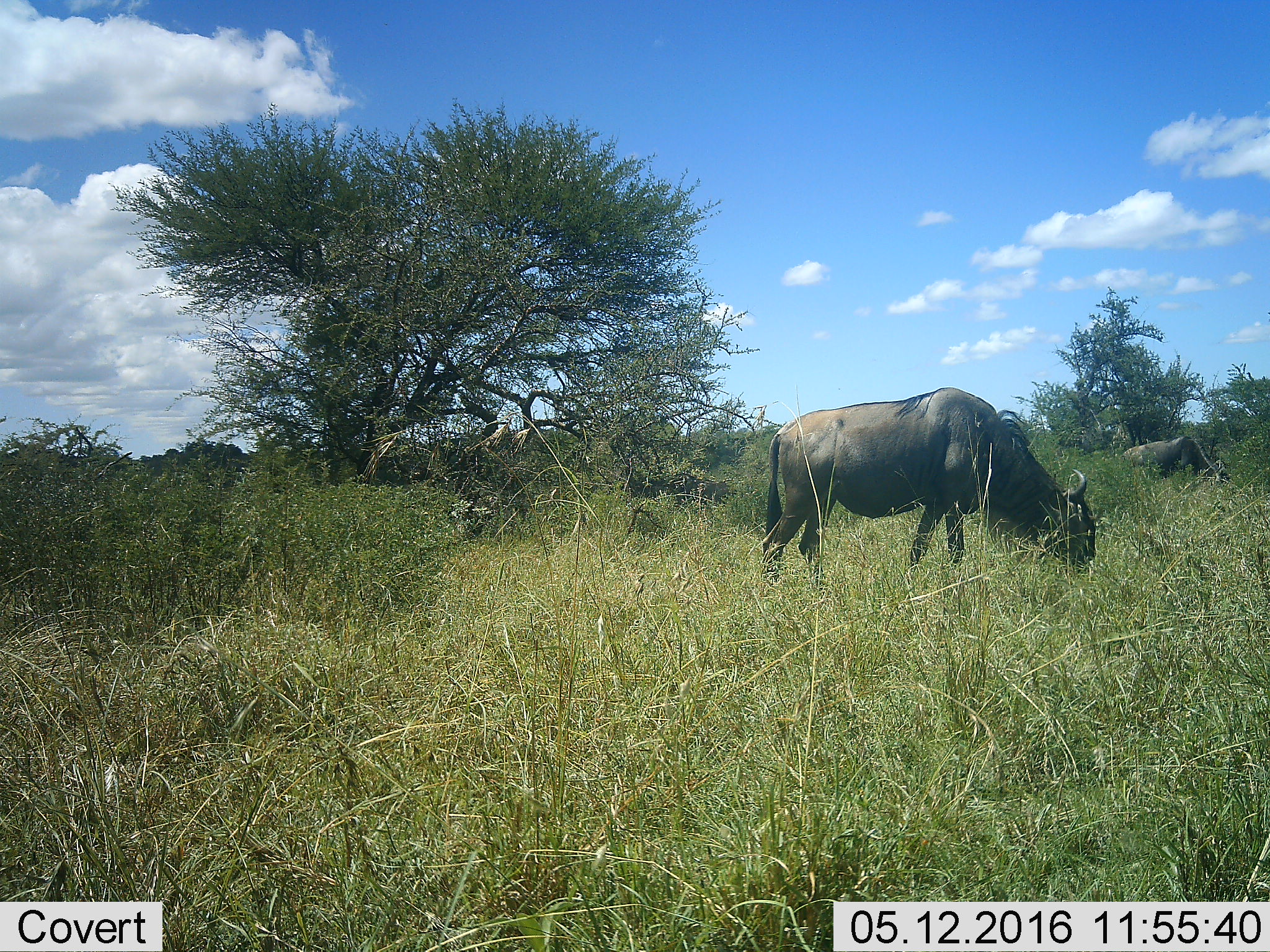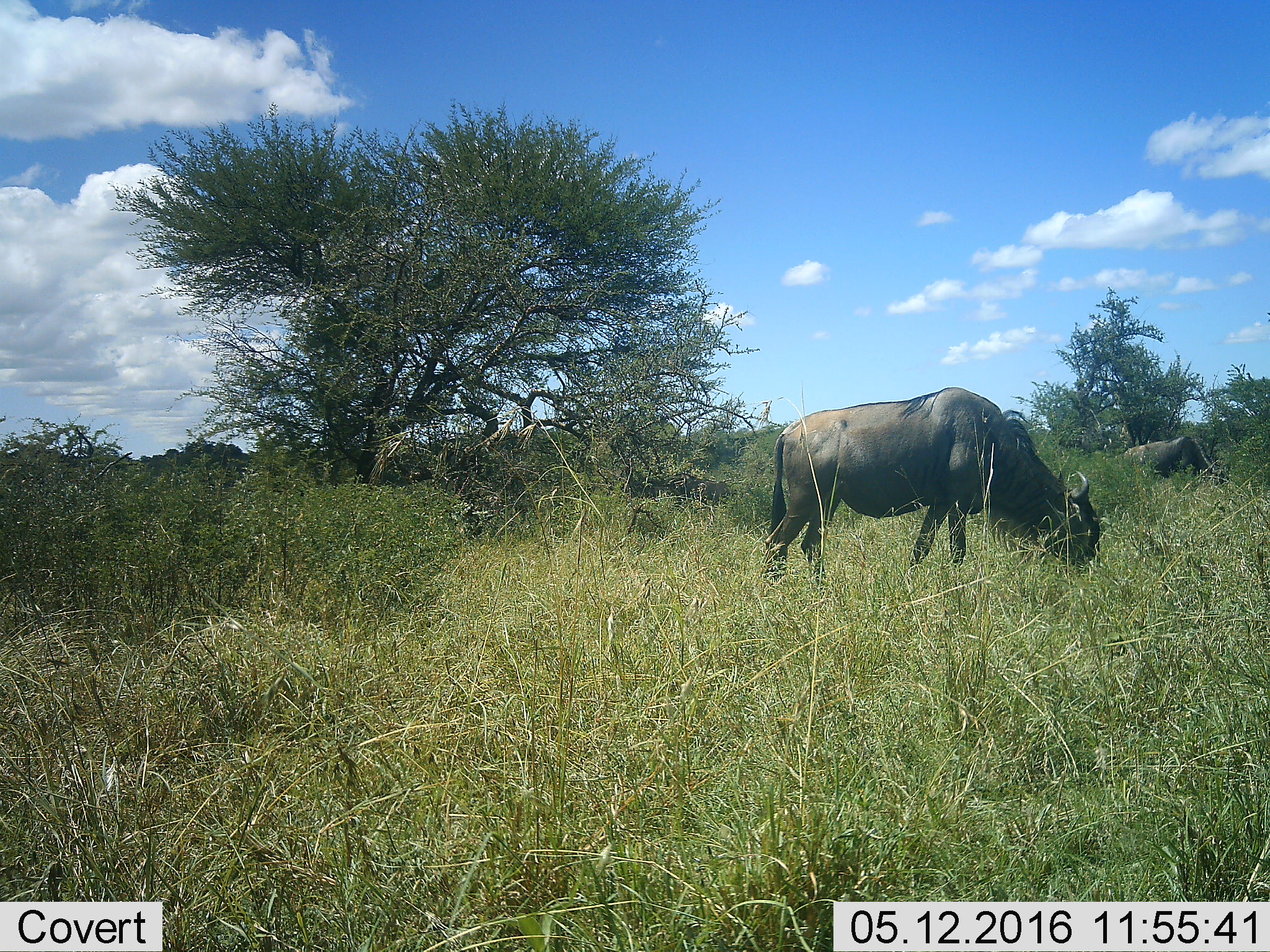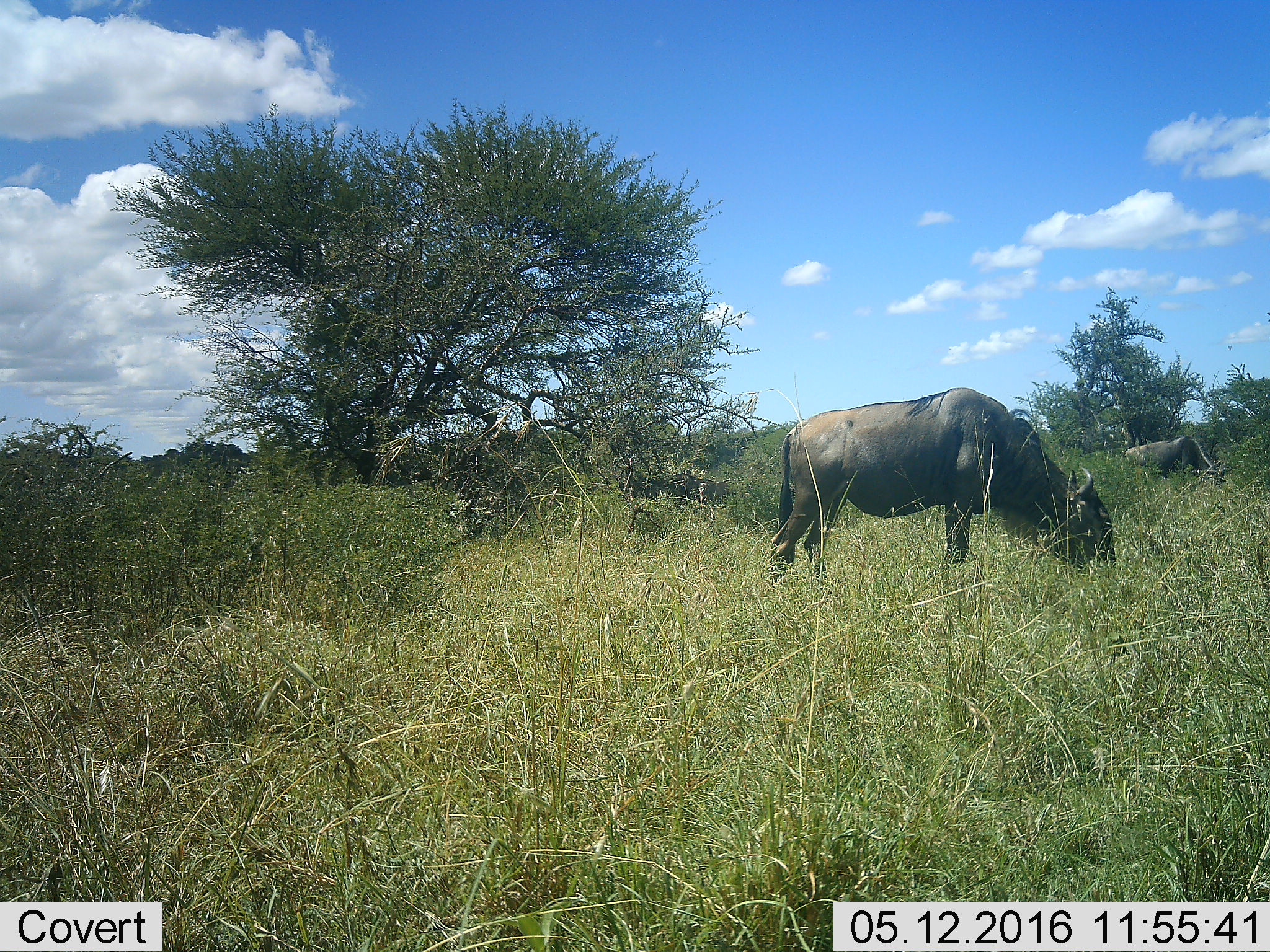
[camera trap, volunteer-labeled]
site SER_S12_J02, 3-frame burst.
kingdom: Animalia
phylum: Chordata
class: Mammalia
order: Artiodactyla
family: Bovidae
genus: Connochaetes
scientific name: Connochaetes taurinus taurinus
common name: blue wildebeest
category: wildebeestblue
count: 2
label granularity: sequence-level